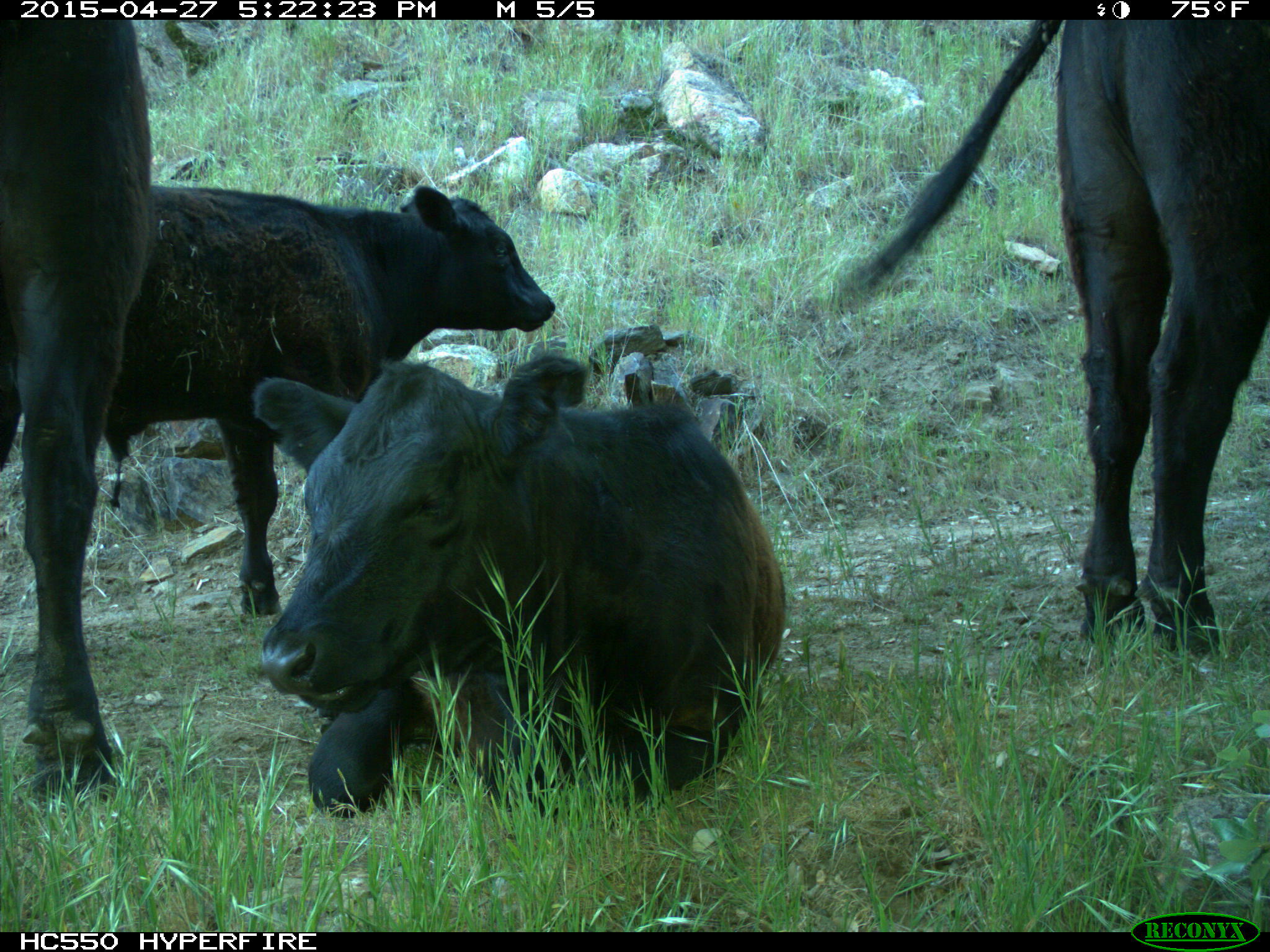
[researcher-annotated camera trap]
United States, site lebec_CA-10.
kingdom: Animalia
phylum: Chordata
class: Mammalia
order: Artiodactyla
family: Bovidae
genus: Bos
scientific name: Bos taurus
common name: domestic cow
Bos taurus (domestic cow).